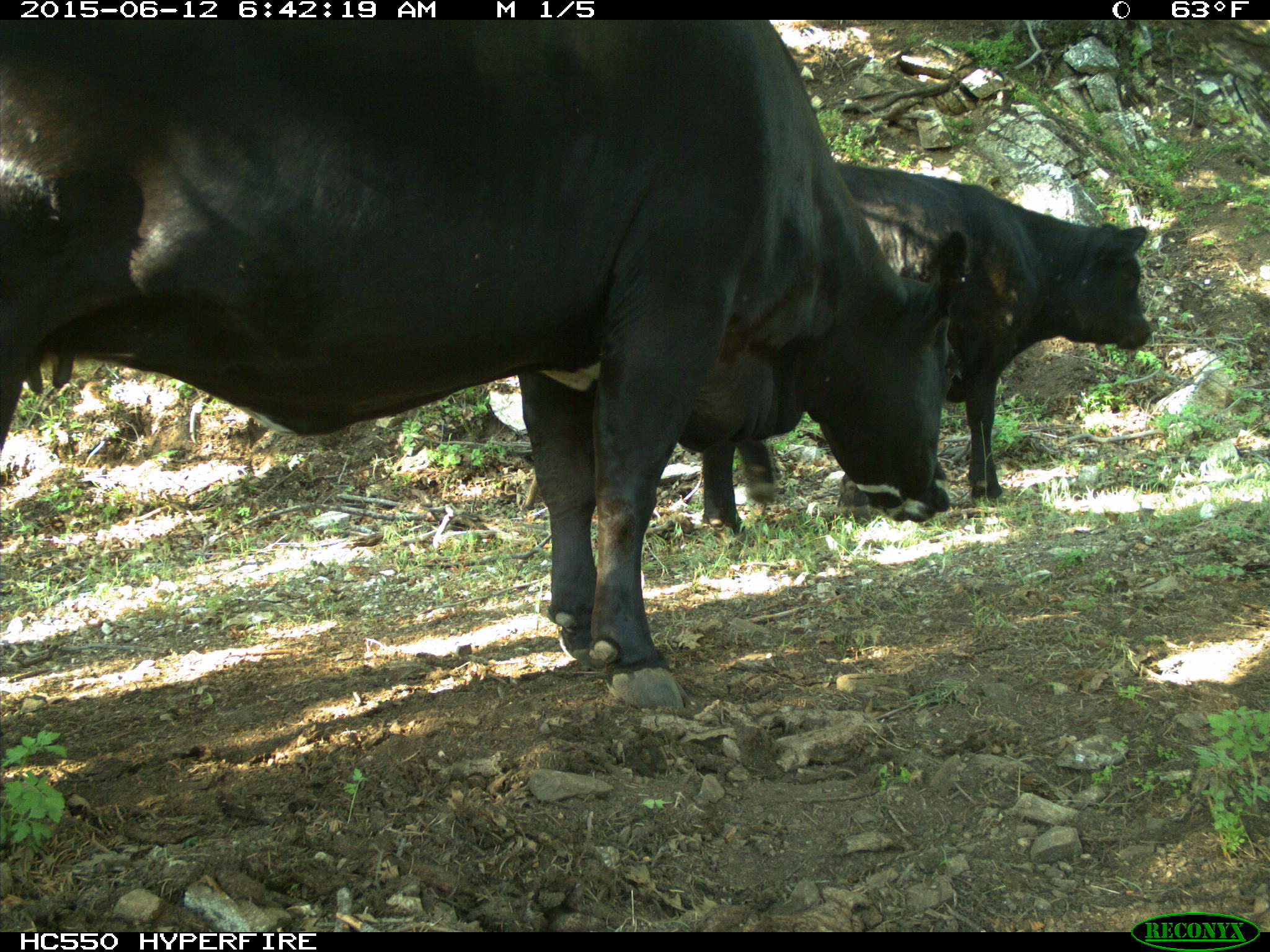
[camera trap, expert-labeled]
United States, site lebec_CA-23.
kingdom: Animalia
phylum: Chordata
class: Mammalia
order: Artiodactyla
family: Bovidae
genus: Bos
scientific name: Bos taurus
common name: domestic cow